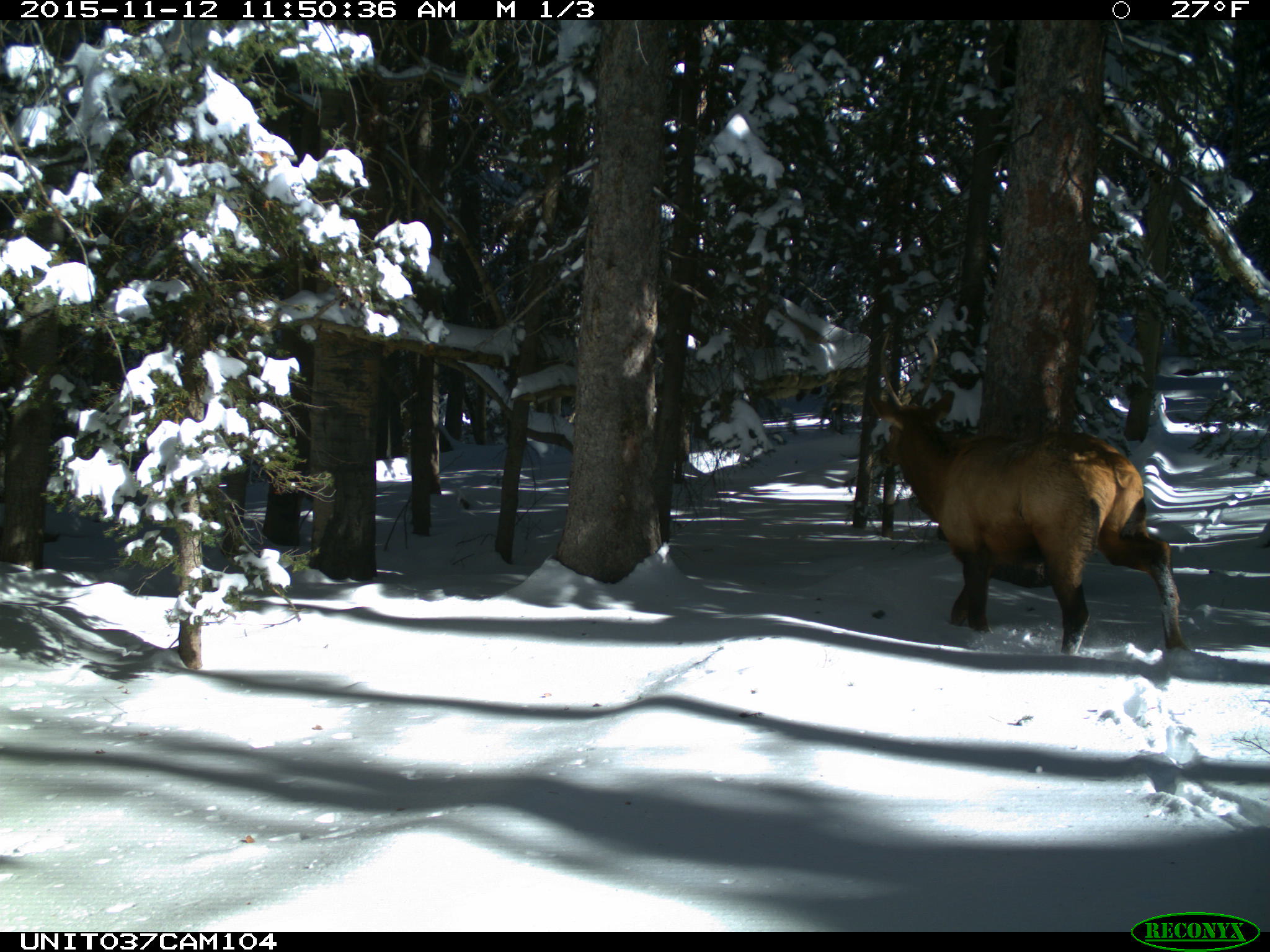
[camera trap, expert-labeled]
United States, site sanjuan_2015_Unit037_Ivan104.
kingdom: Animalia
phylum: Chordata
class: Mammalia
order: Artiodactyla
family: Cervidae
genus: Cervus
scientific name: Cervus elaphus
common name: red deer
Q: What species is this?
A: Cervus elaphus (red deer).